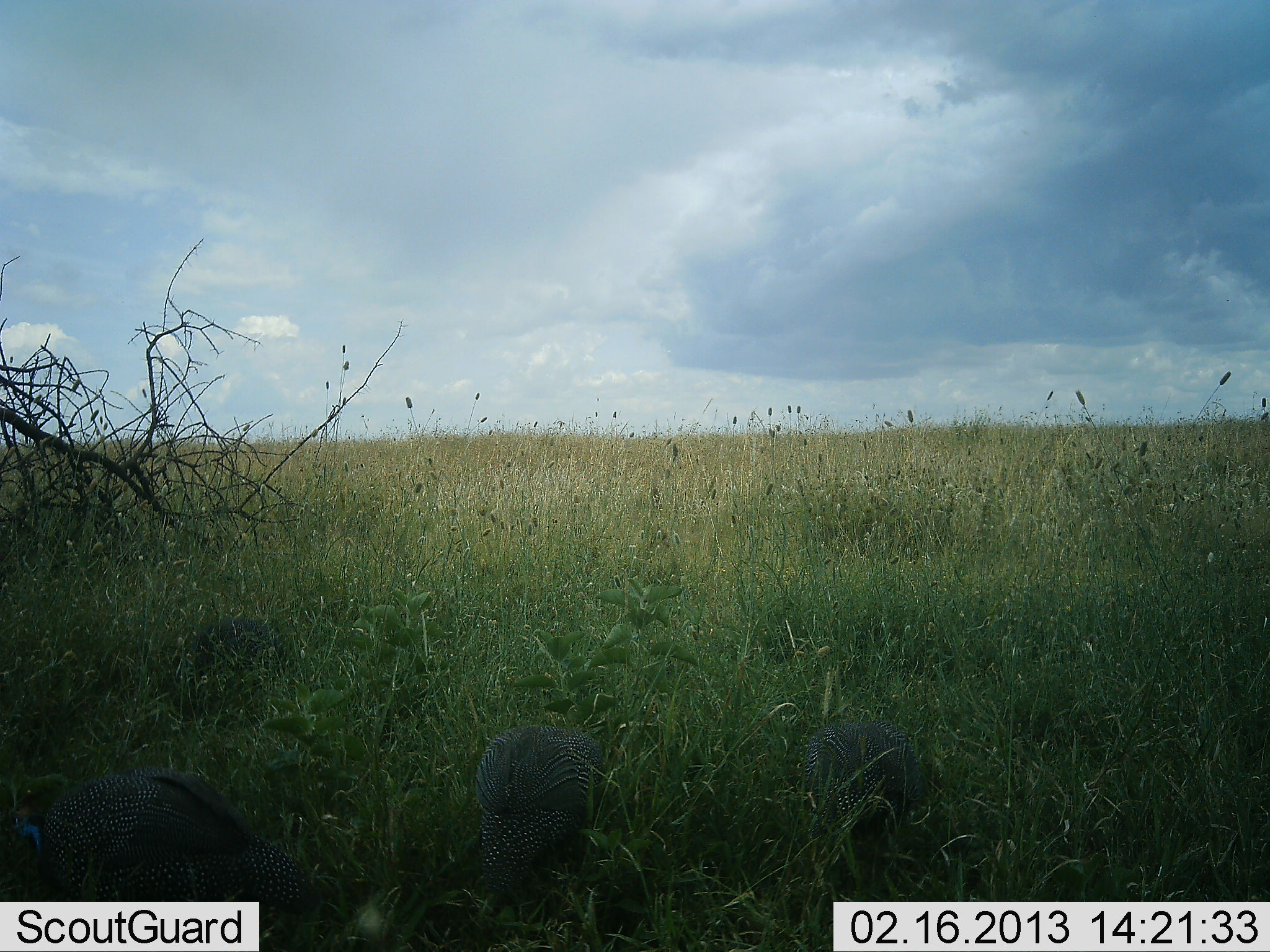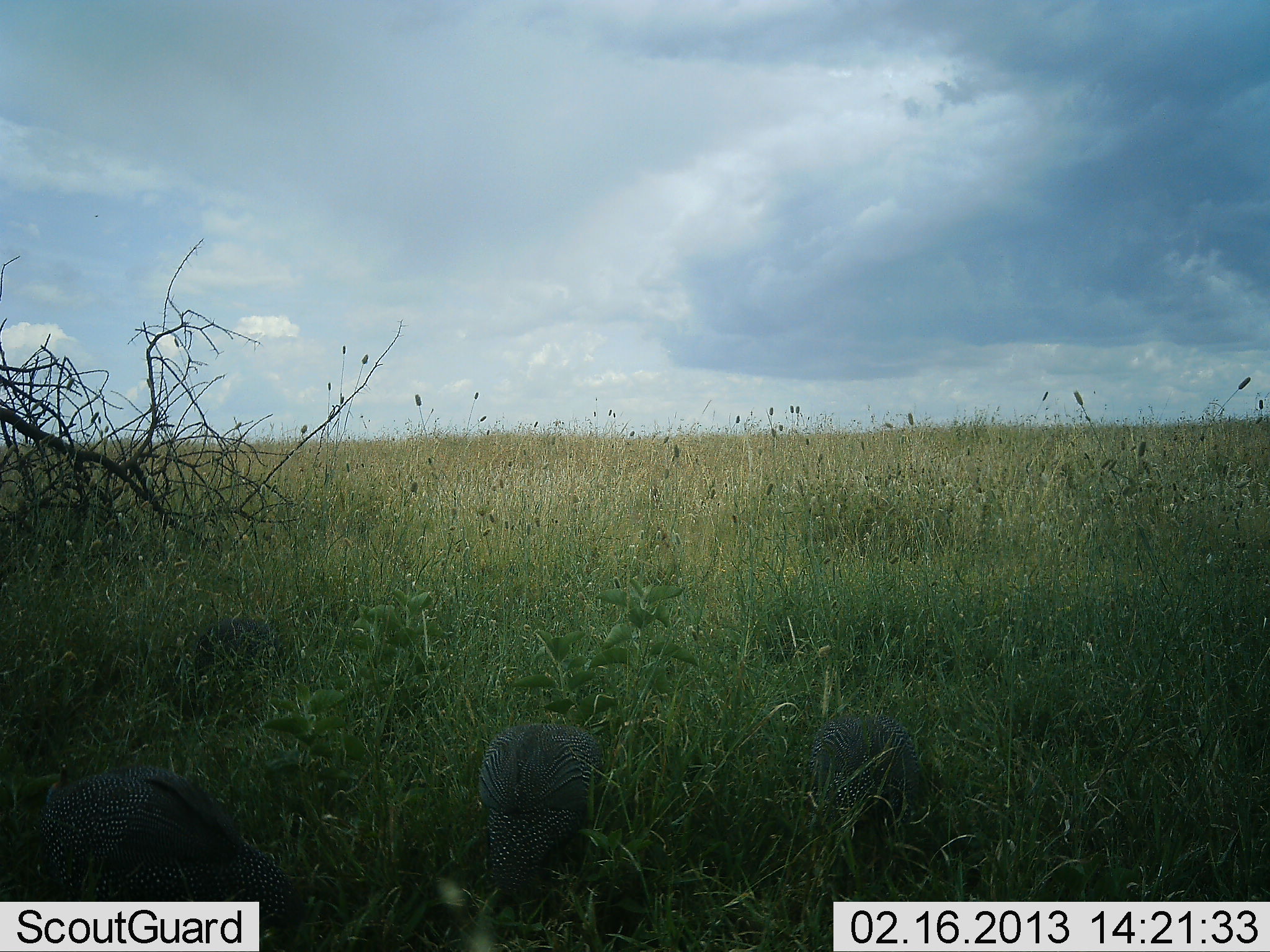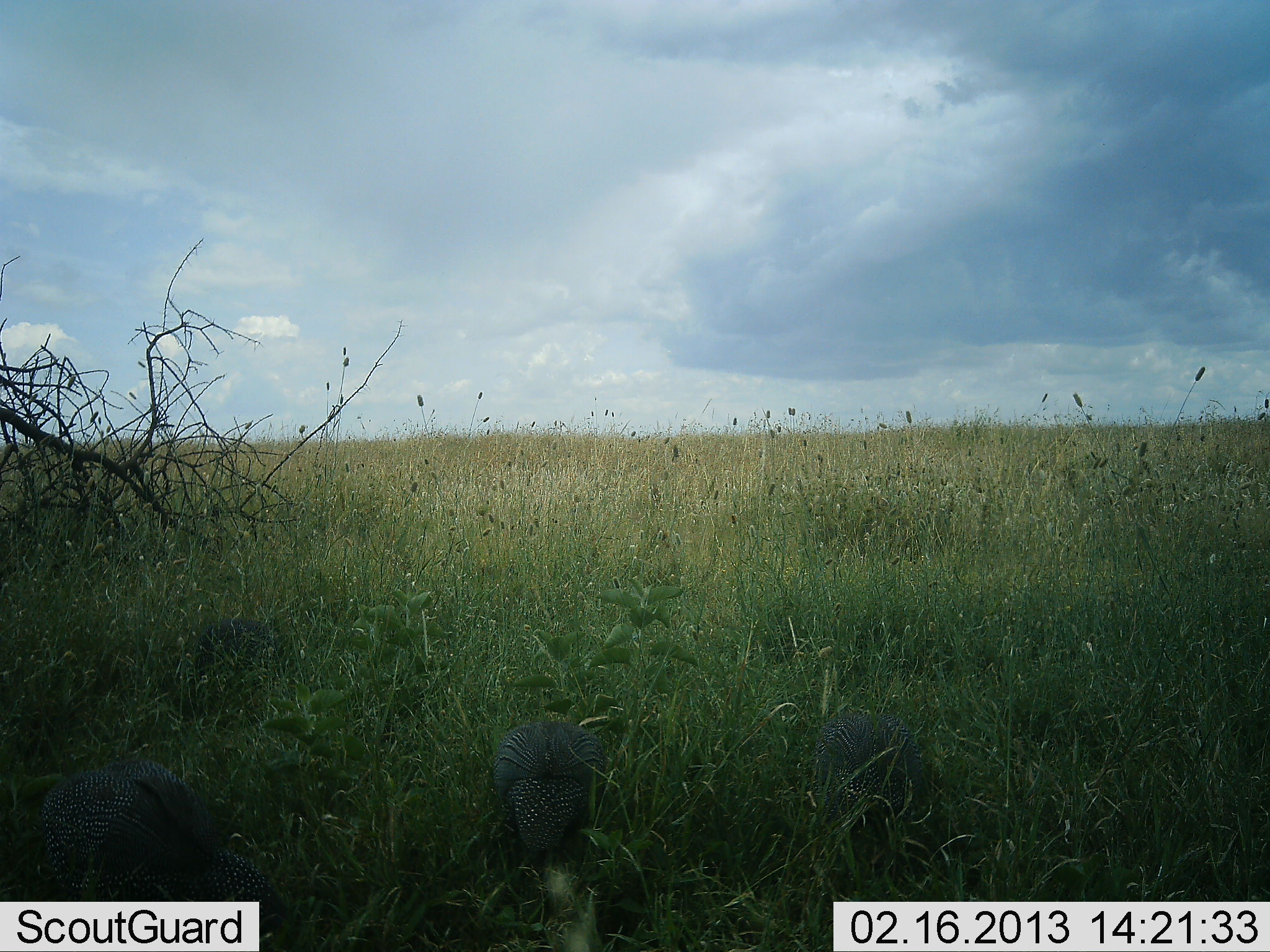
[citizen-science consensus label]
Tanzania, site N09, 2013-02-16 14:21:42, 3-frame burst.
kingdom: Animalia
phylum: Chordata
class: Aves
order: Galliformes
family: Numididae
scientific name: Numididae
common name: guinea fowl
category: guineafowl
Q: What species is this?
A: Guineafowl (guinea fowl) (Numididae).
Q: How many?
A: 3.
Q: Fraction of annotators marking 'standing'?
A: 25%.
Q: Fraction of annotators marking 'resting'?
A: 3%.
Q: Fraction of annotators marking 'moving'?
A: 17%.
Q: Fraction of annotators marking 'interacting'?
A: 0%.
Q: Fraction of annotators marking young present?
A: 0%.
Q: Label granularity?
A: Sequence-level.